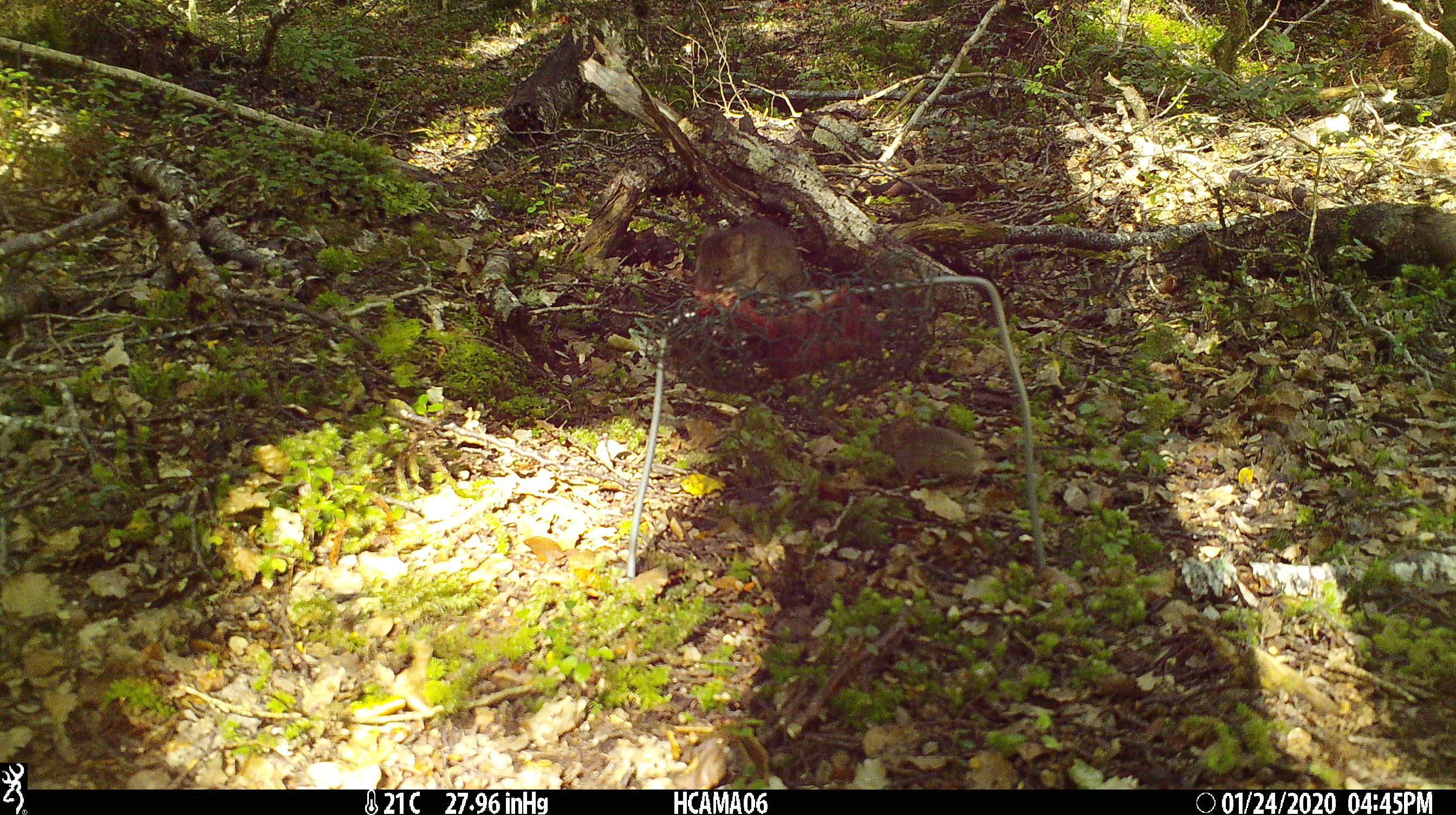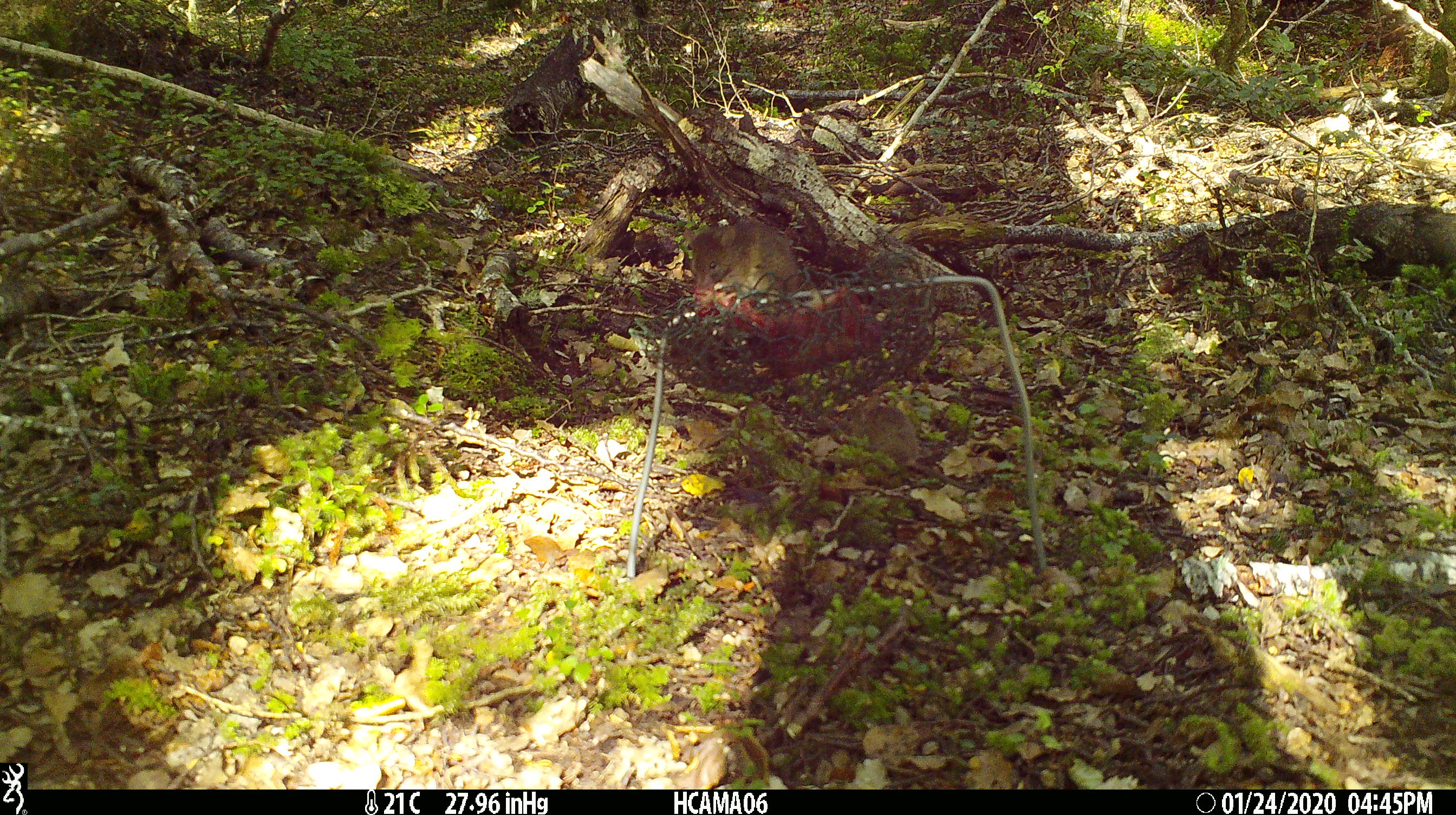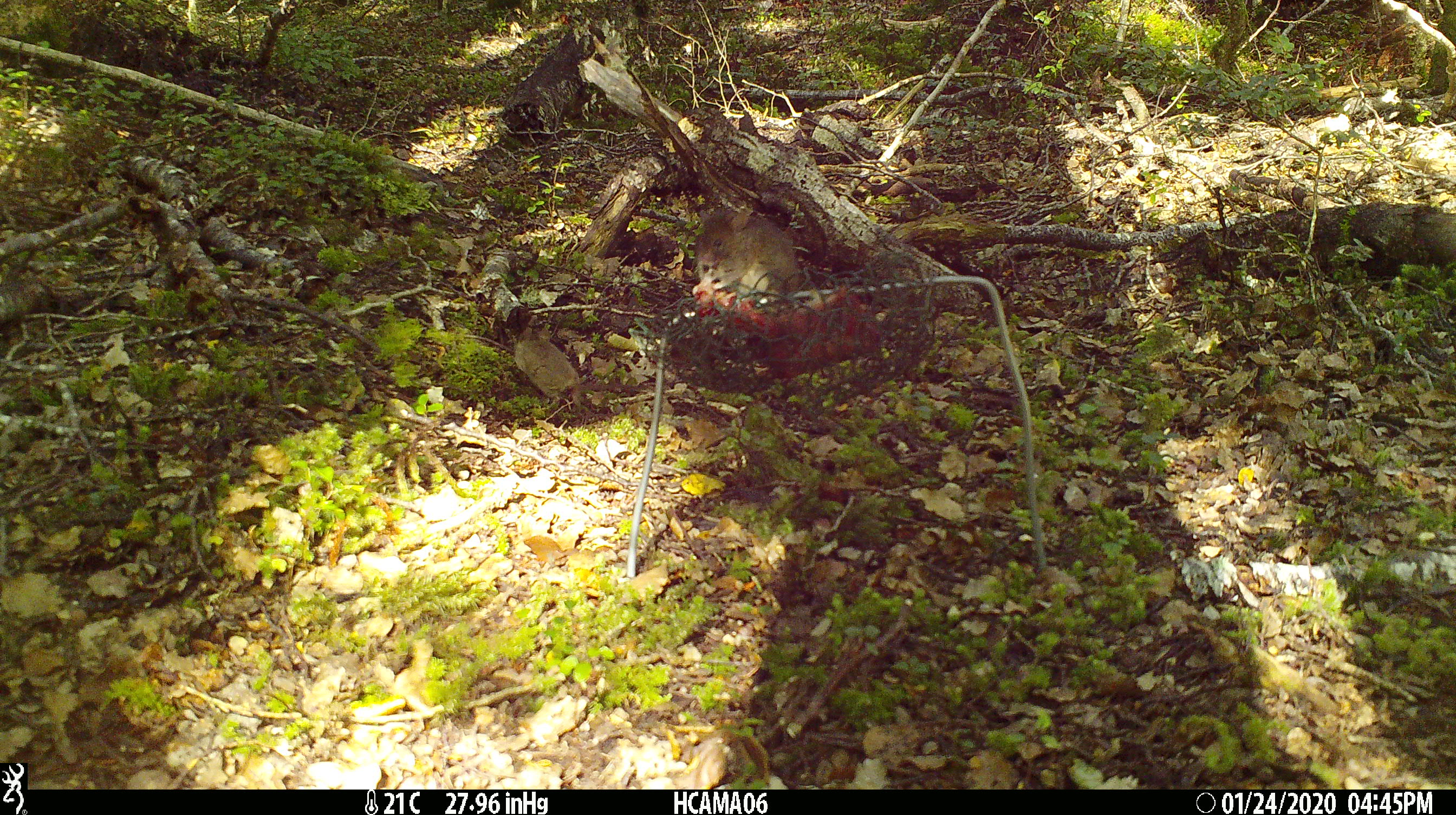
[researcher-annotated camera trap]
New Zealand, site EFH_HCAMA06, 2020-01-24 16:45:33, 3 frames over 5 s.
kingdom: Animalia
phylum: Chordata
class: Mammalia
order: Rodentia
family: Muridae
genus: Mus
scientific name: Mus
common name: mouse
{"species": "mouse (Mus)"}